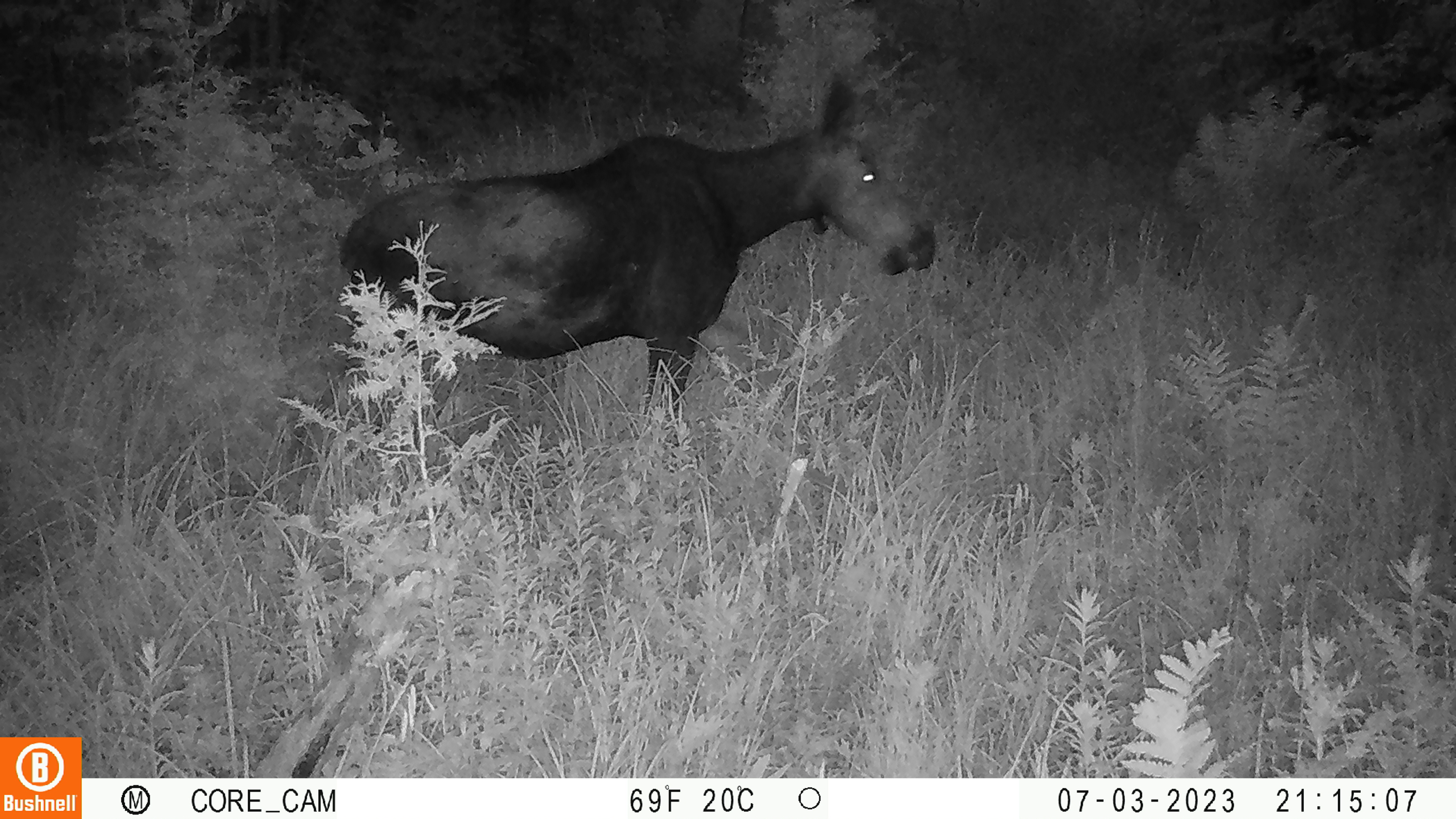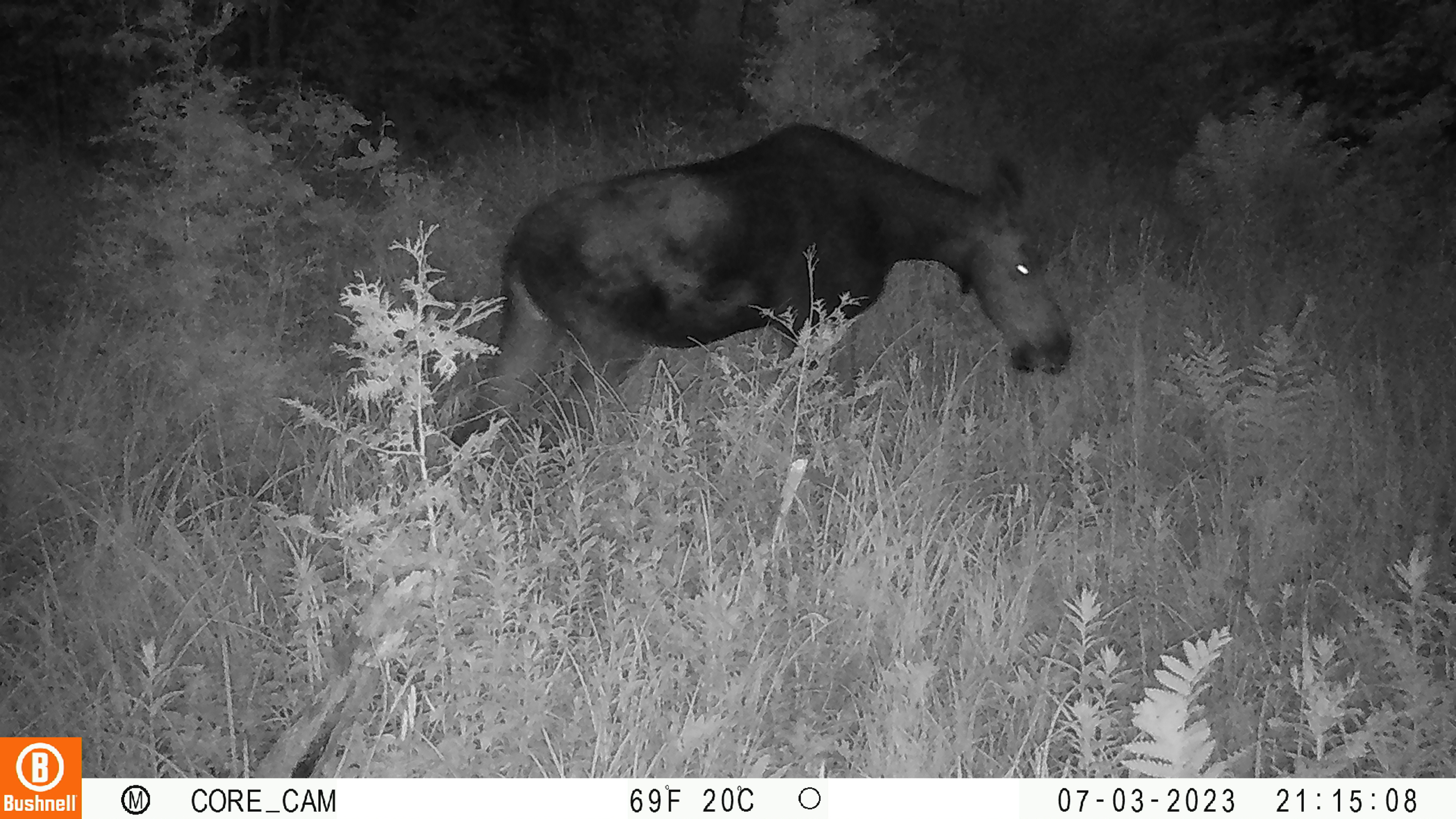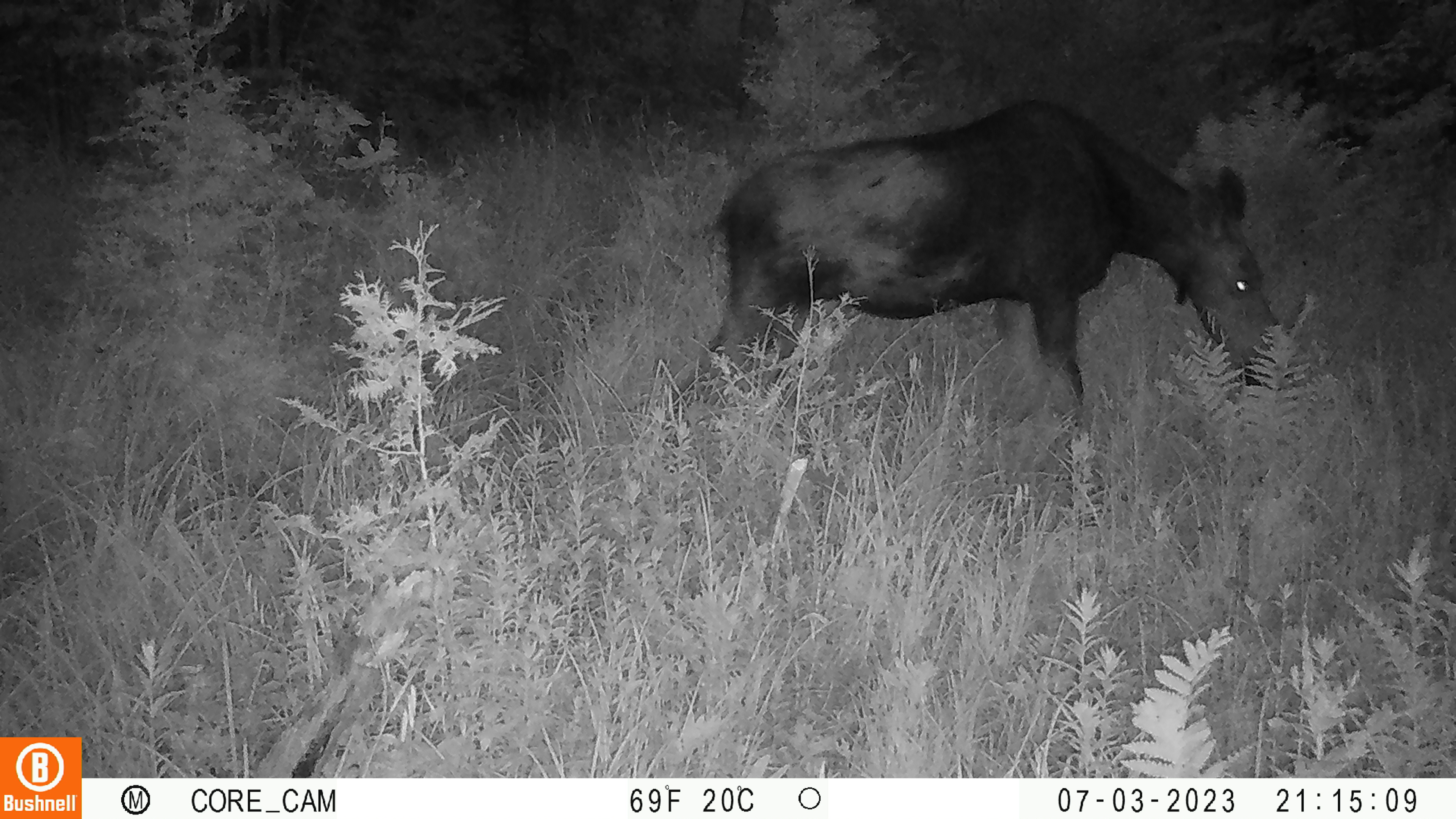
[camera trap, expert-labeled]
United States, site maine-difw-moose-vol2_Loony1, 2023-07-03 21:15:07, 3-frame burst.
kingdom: Animalia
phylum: Chordata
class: Mammalia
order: Artiodactyla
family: Cervidae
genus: Alces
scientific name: Alces alces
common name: moose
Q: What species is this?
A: Moose (Alces alces).